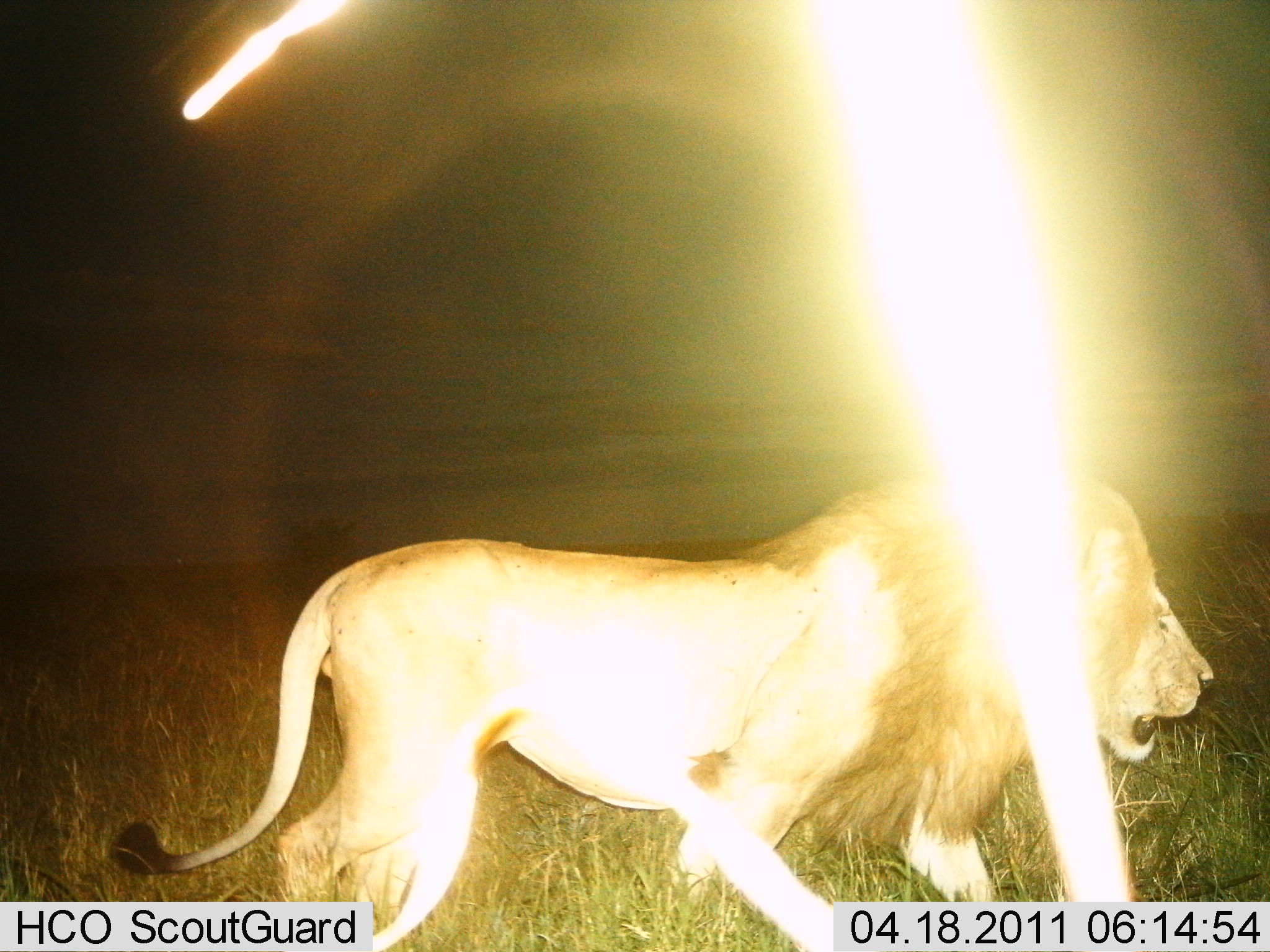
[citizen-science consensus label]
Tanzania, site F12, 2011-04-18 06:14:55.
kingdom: Animalia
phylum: Chordata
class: Mammalia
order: Carnivora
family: Felidae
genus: Panthera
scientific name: Panthera leo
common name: lion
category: lionmale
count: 1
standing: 0%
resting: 0%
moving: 100%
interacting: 0%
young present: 0%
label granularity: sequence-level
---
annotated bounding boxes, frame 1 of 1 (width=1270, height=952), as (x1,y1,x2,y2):
animal: (108,455,1216,952)